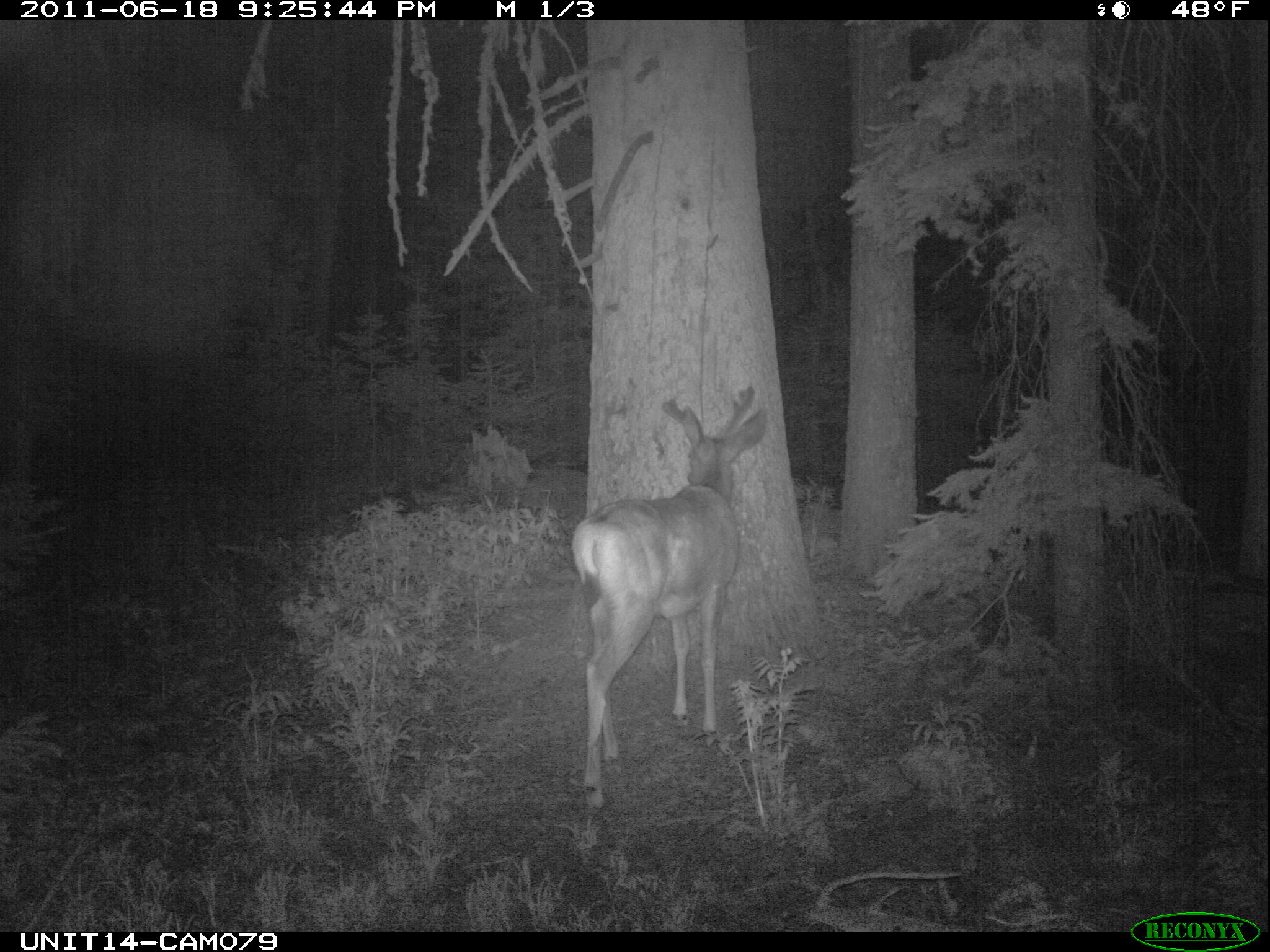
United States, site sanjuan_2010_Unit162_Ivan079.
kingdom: Animalia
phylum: Chordata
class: Mammalia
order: Artiodactyla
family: Cervidae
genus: Odocoileus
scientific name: Odocoileus hemionus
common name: mule deer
Odocoileus hemionus (mule deer).